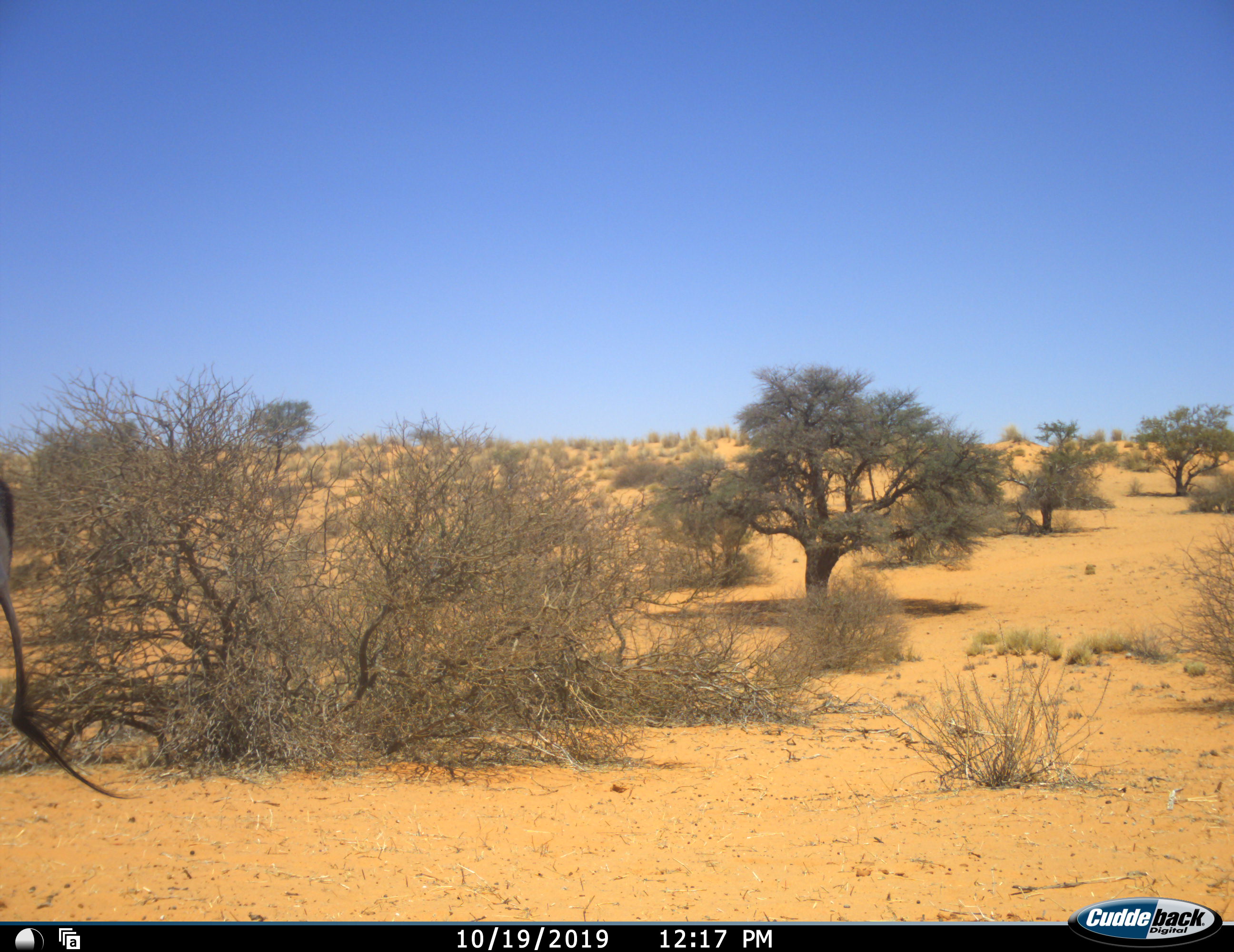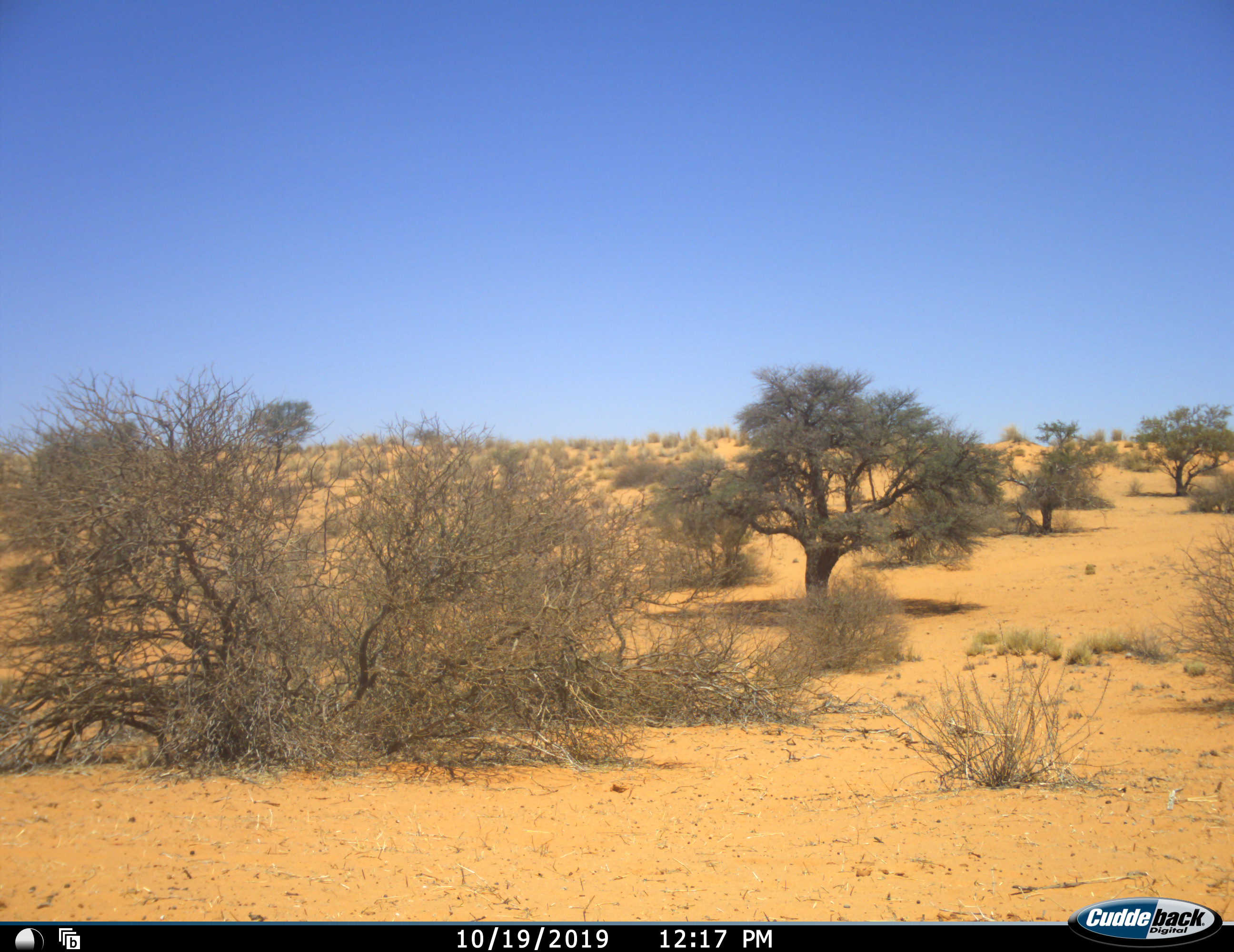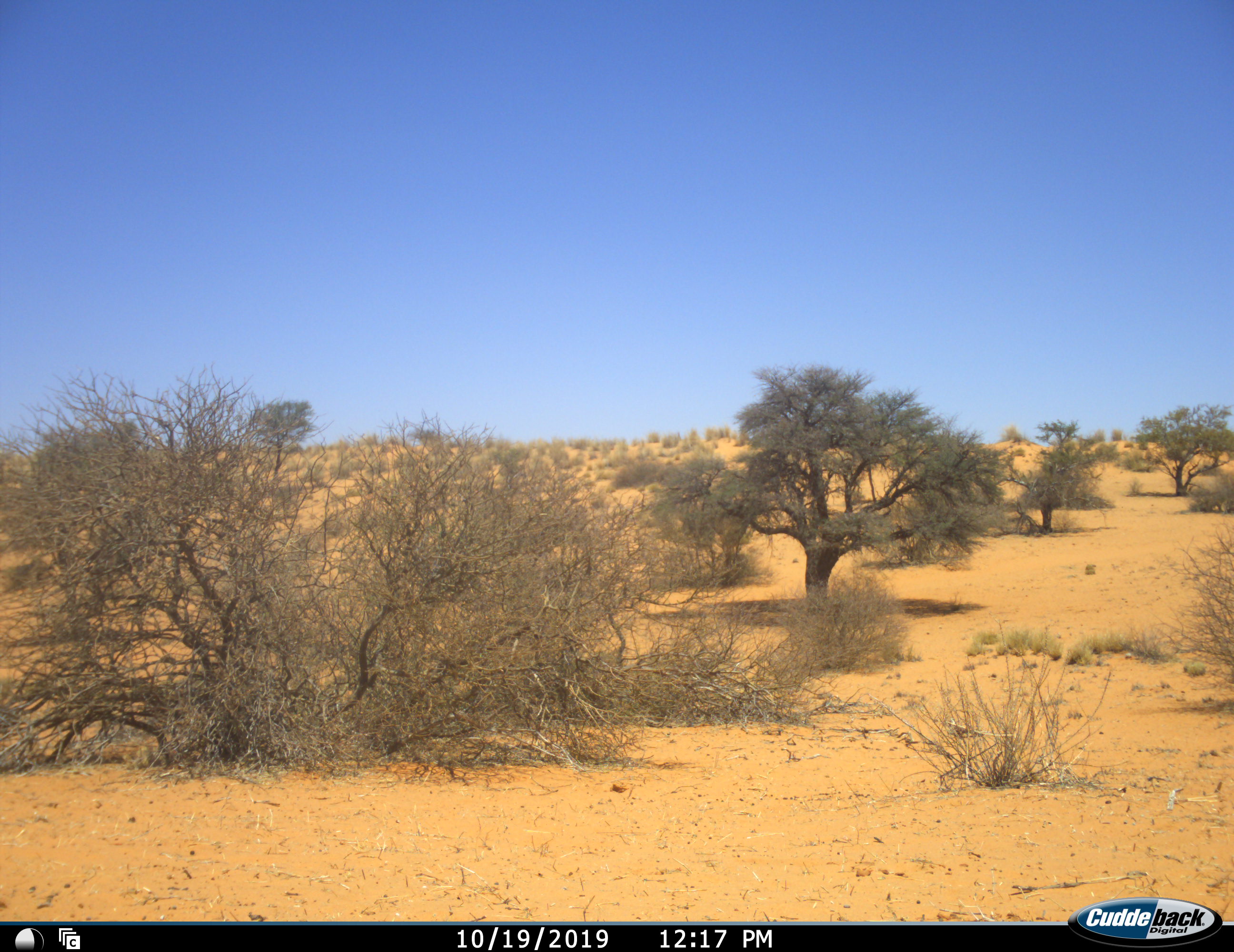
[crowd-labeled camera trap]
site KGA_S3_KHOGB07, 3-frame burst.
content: unidentified animal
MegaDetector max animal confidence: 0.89